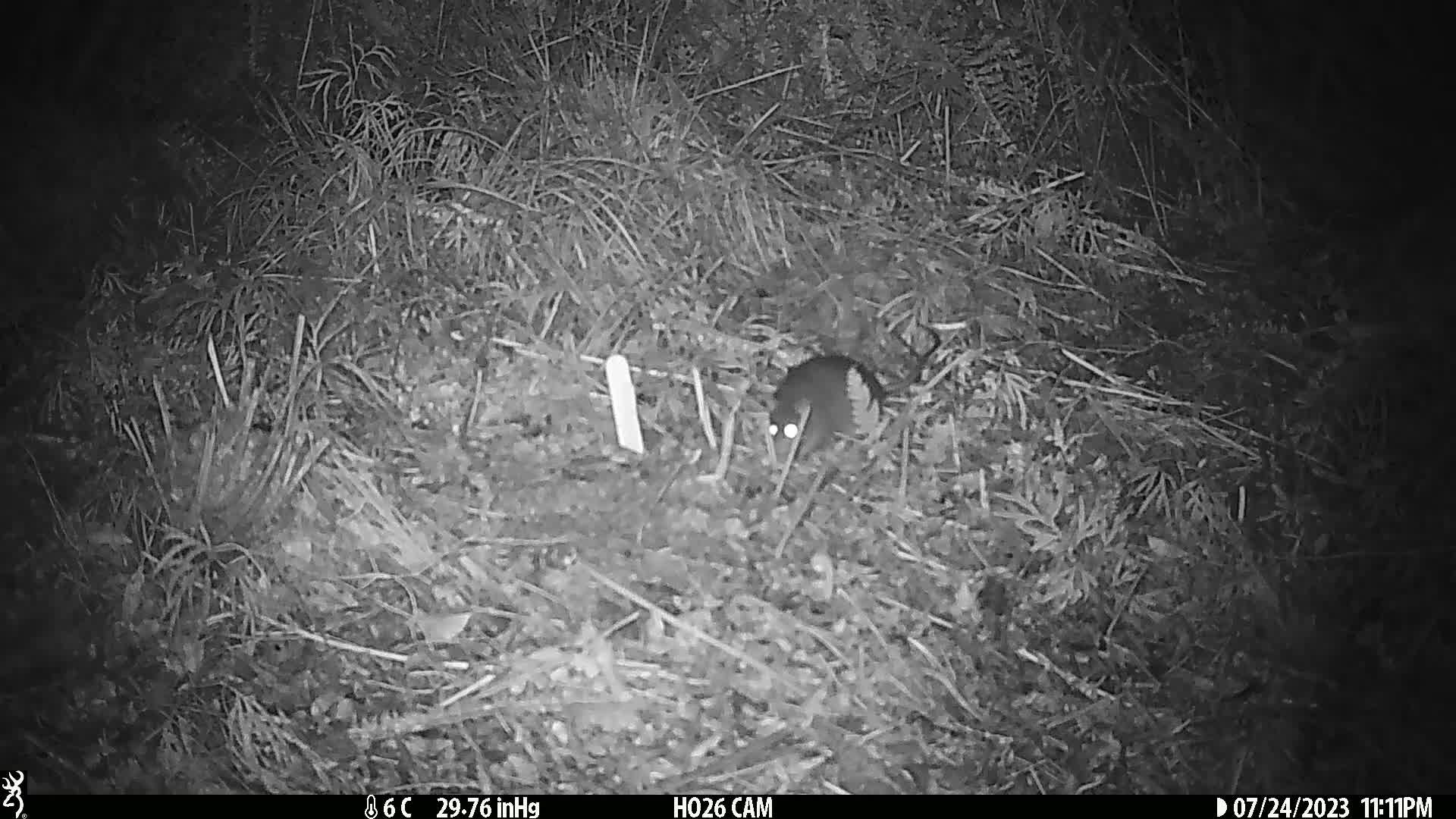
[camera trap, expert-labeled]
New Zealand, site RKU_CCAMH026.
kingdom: Animalia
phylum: Chordata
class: Mammalia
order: Rodentia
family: Muridae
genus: Rattus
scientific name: Rattus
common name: rat